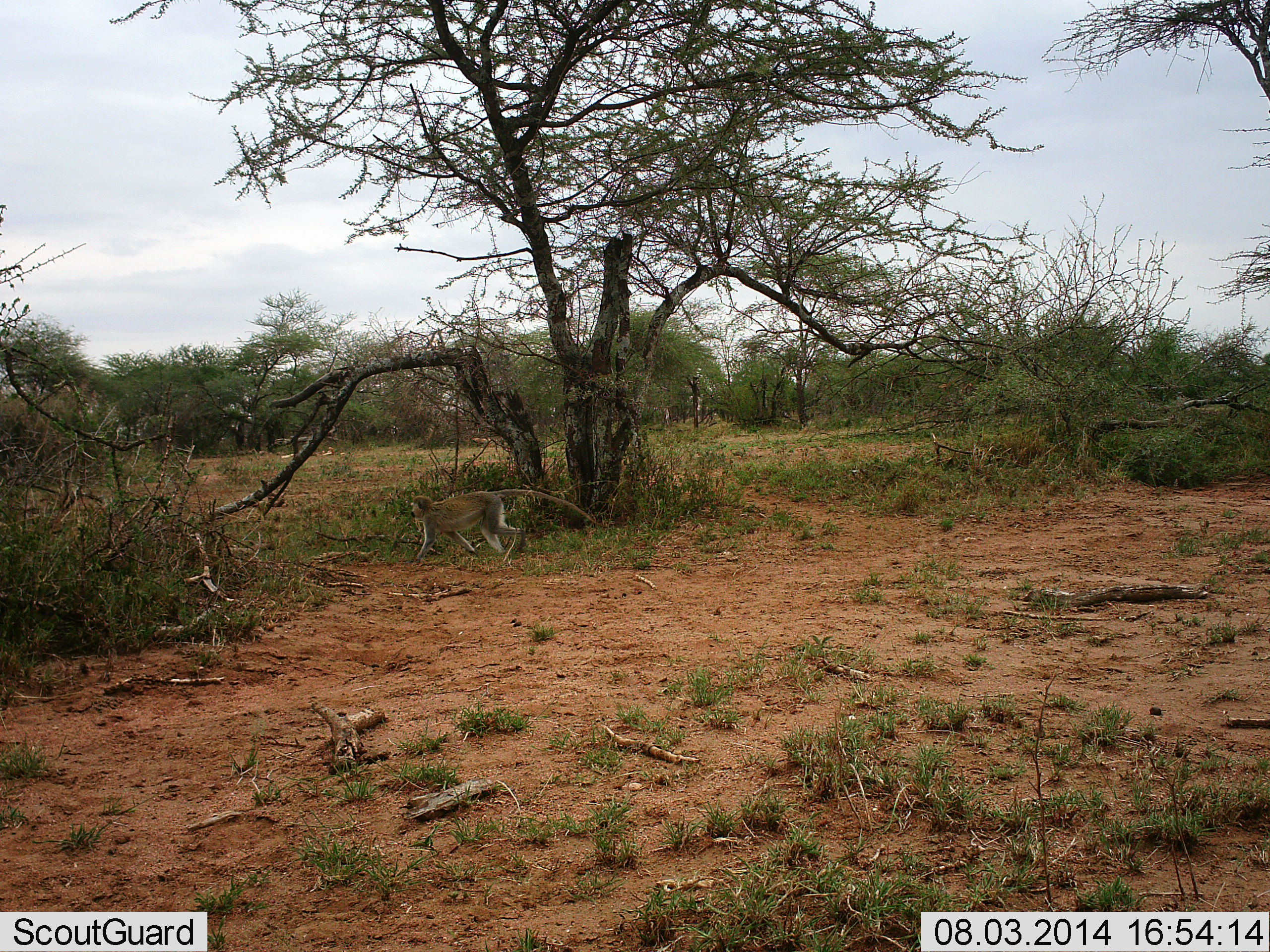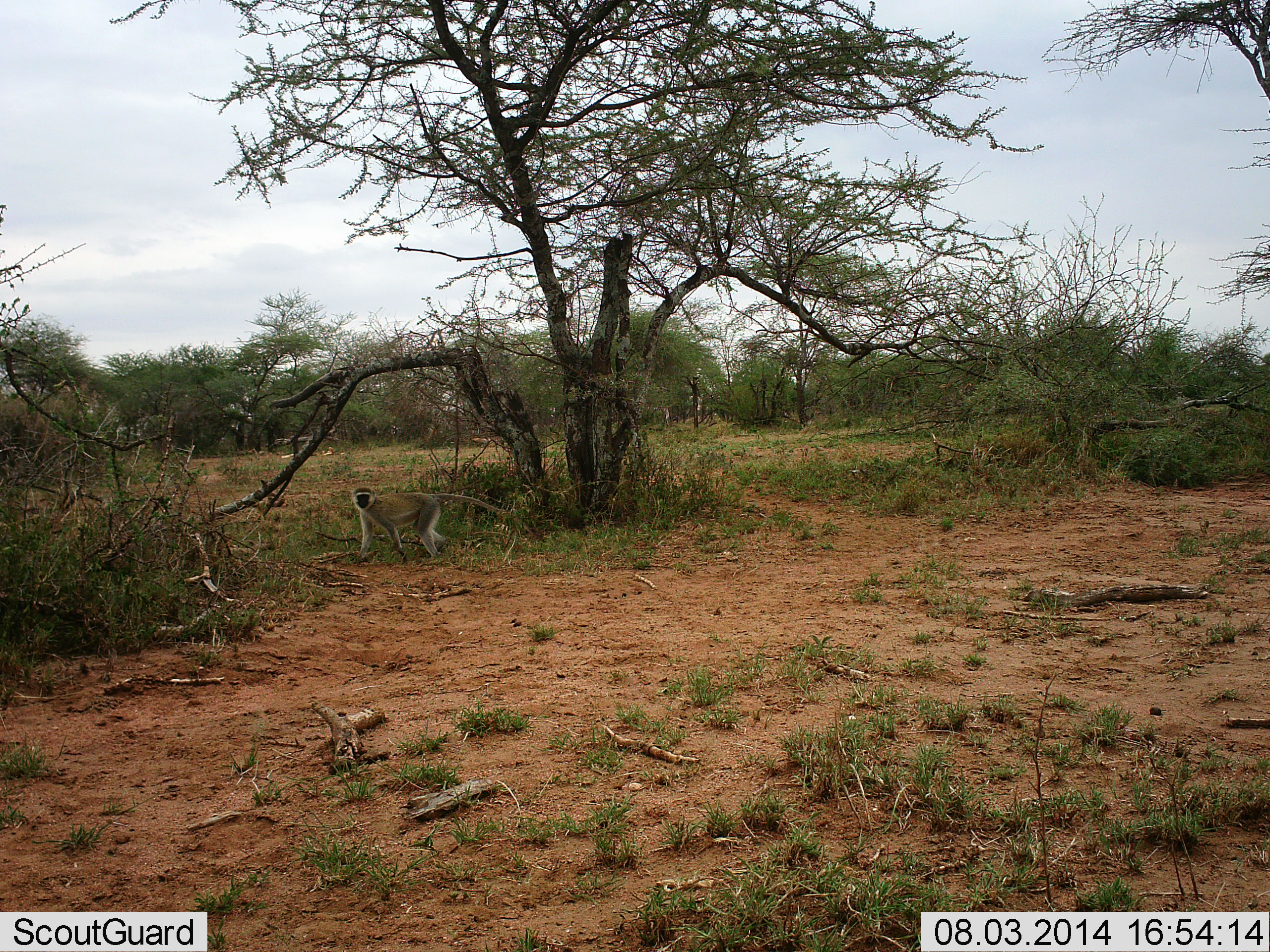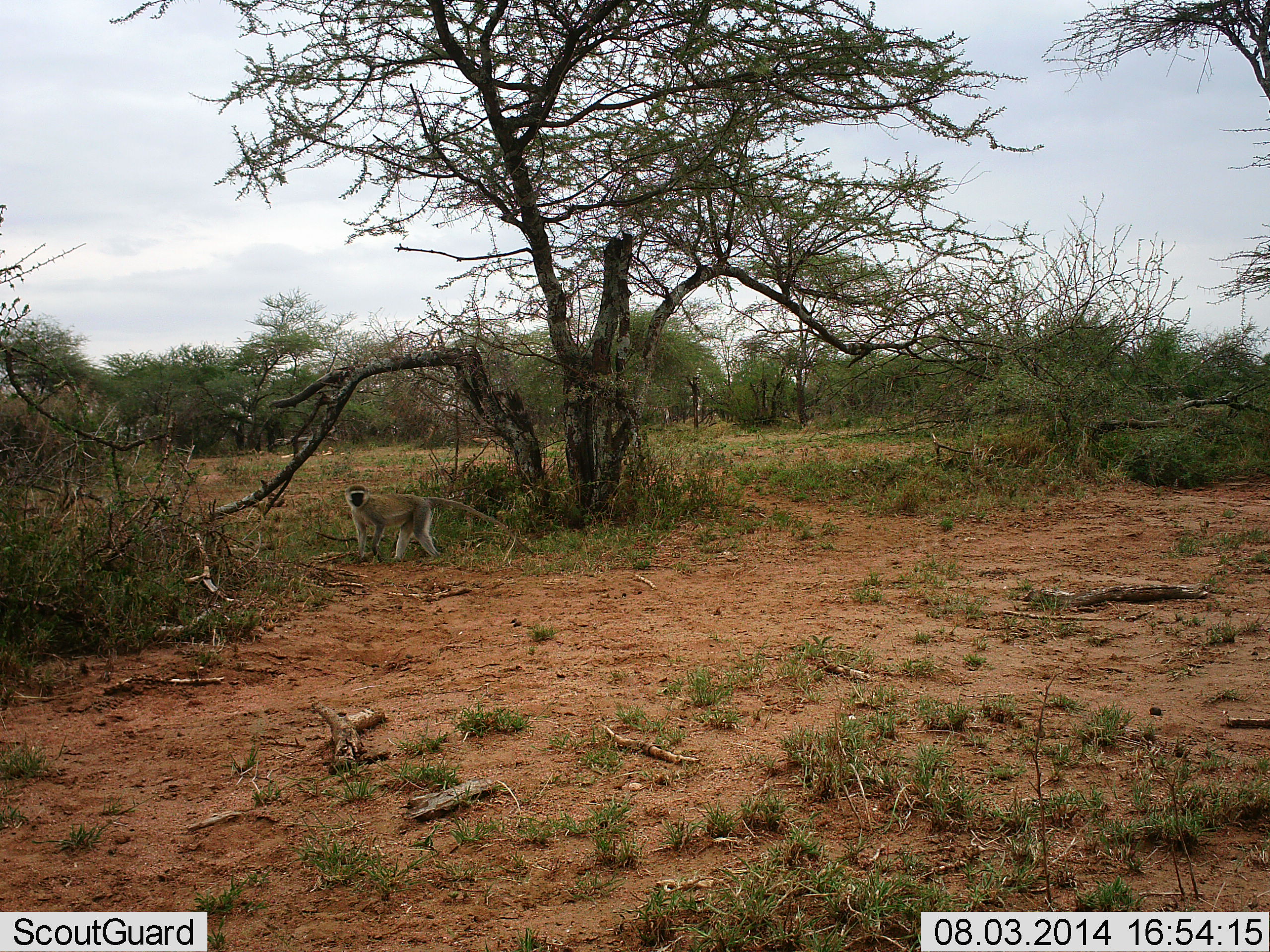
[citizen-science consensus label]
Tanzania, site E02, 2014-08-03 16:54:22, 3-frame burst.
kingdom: Animalia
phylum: Chordata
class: Mammalia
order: Primates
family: Cercopithecidae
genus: Chlorocebus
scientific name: Chlorocebus pygerythrus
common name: vervet monkey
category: monkeyvervet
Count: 1.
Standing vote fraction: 30%.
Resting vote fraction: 0%.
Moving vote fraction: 80%.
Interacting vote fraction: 10%.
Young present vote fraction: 0%.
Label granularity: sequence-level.